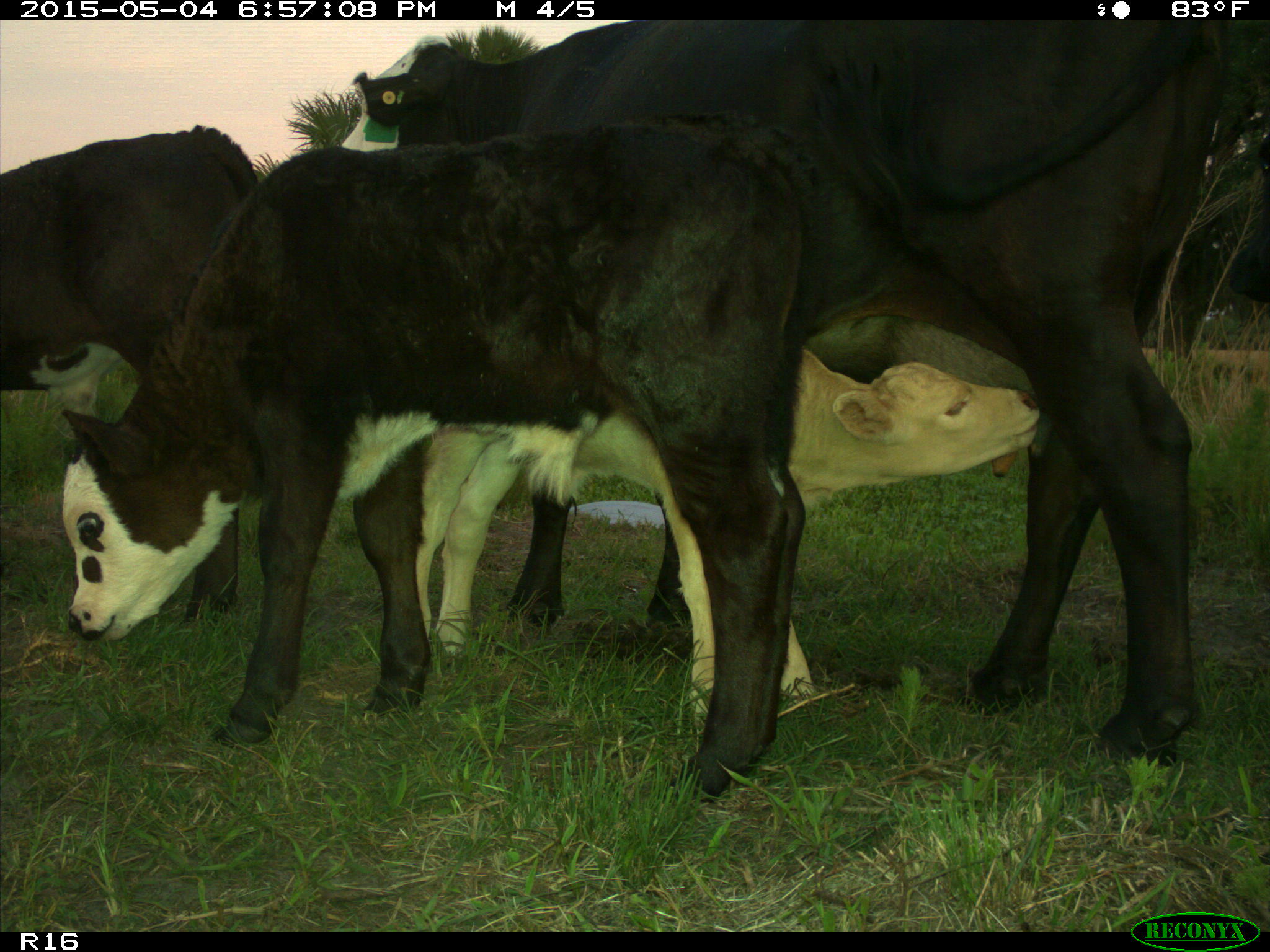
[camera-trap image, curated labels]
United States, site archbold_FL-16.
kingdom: Animalia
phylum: Chordata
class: Mammalia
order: Artiodactyla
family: Bovidae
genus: Bos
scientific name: Bos taurus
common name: domestic cow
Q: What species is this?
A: Bos taurus (domestic cow).